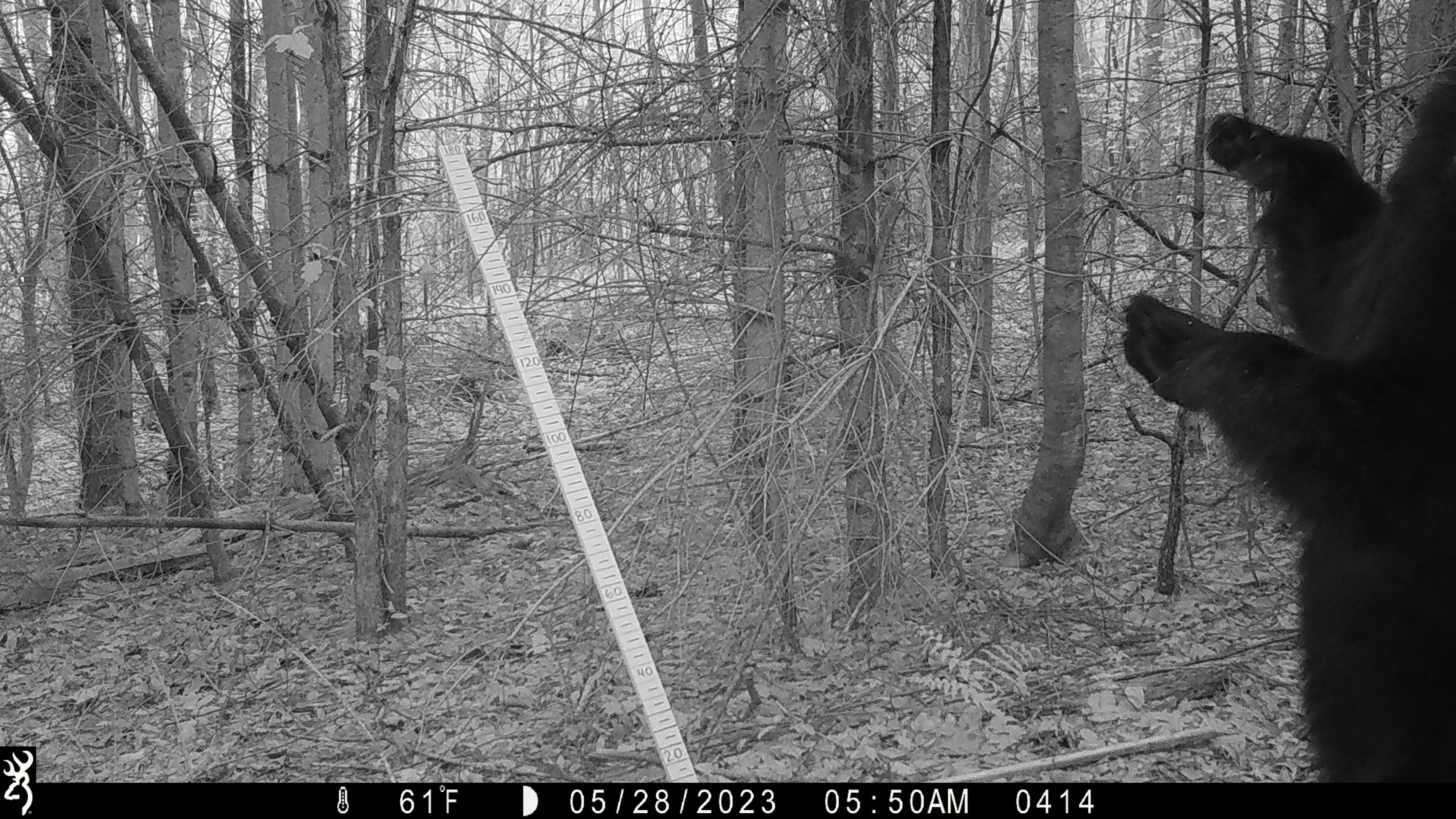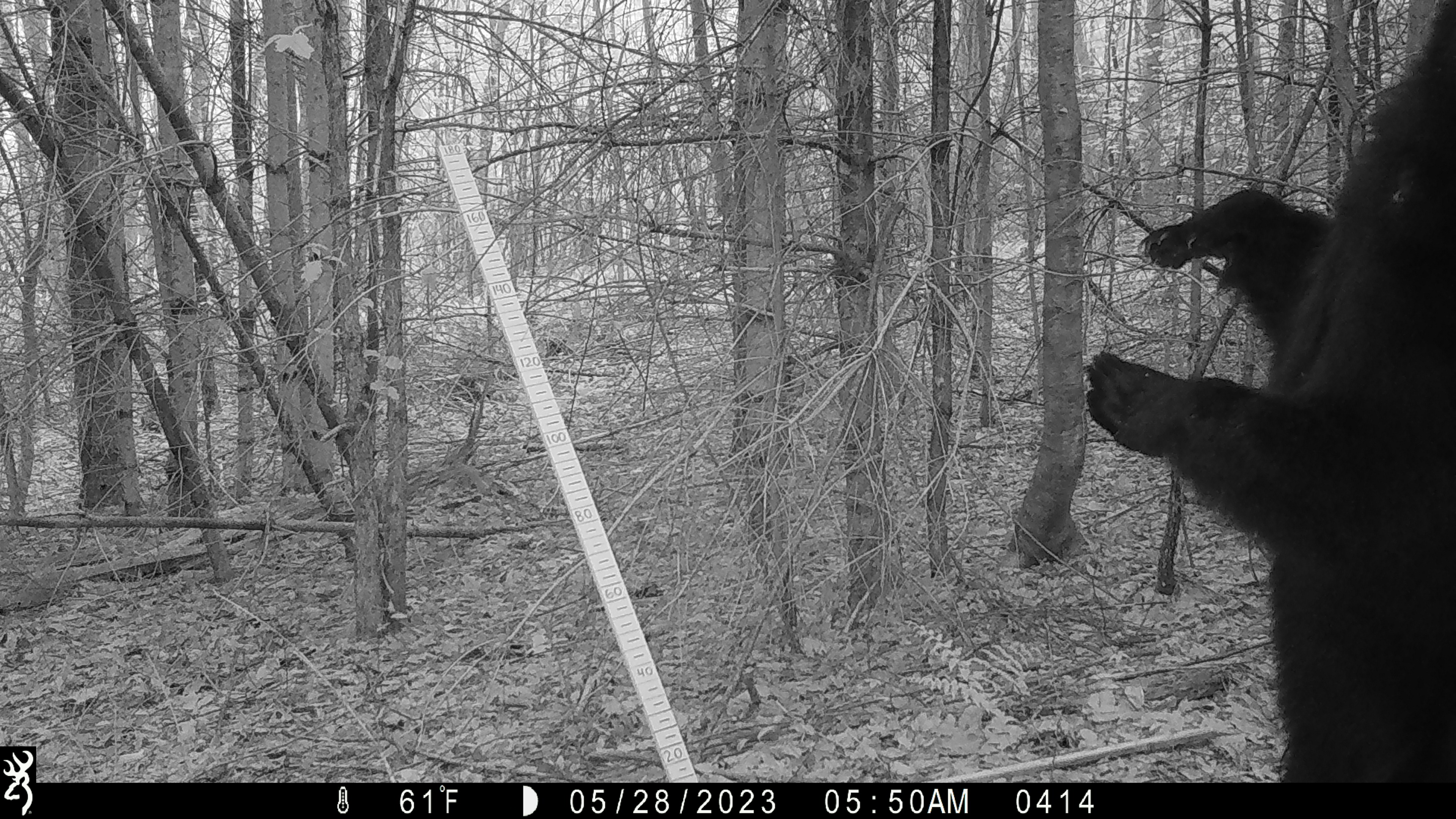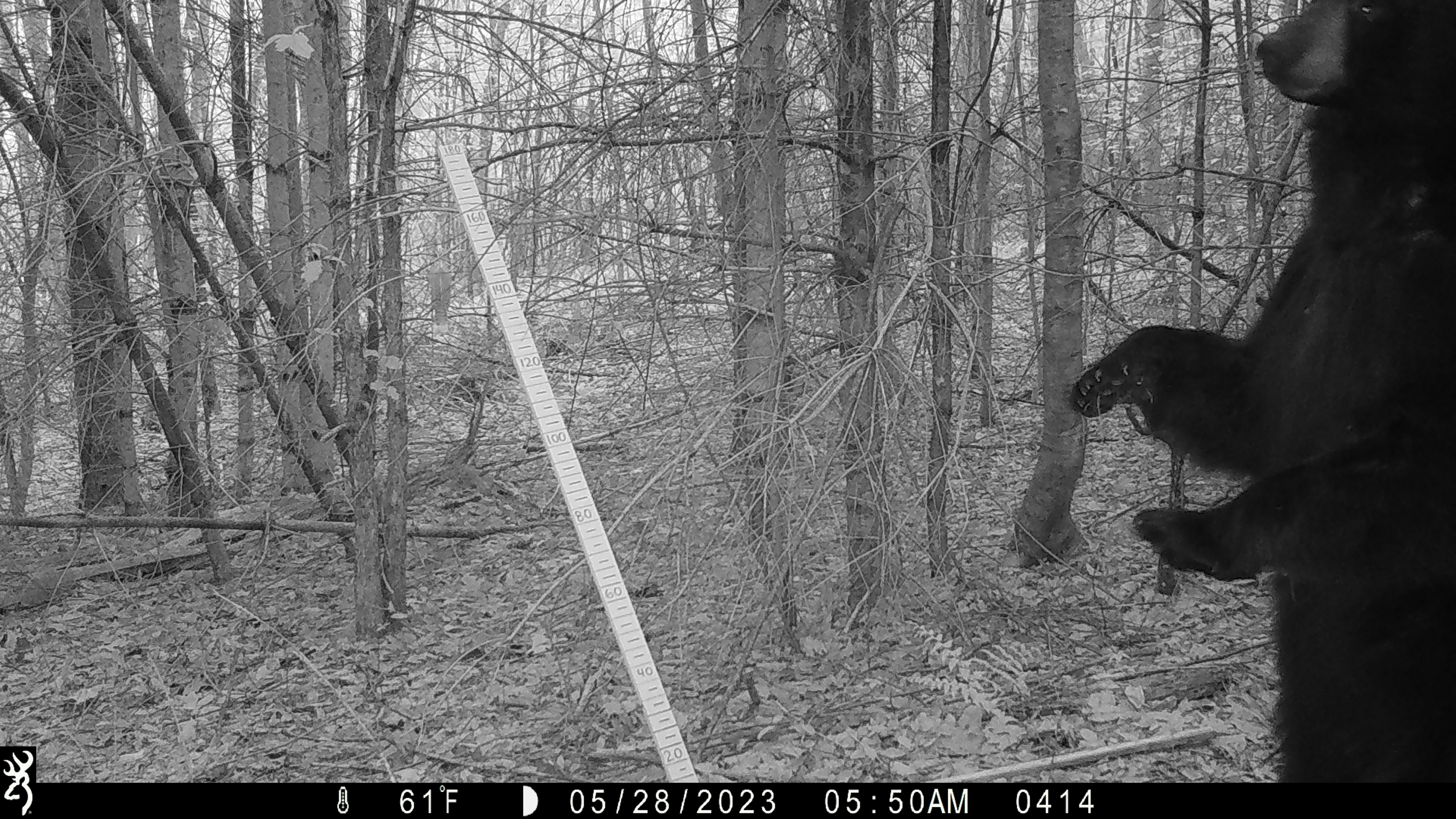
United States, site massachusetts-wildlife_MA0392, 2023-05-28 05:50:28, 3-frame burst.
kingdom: Animalia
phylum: Chordata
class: Mammalia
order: Carnivora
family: Ursidae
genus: Ursus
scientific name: Ursus americanus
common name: black bear